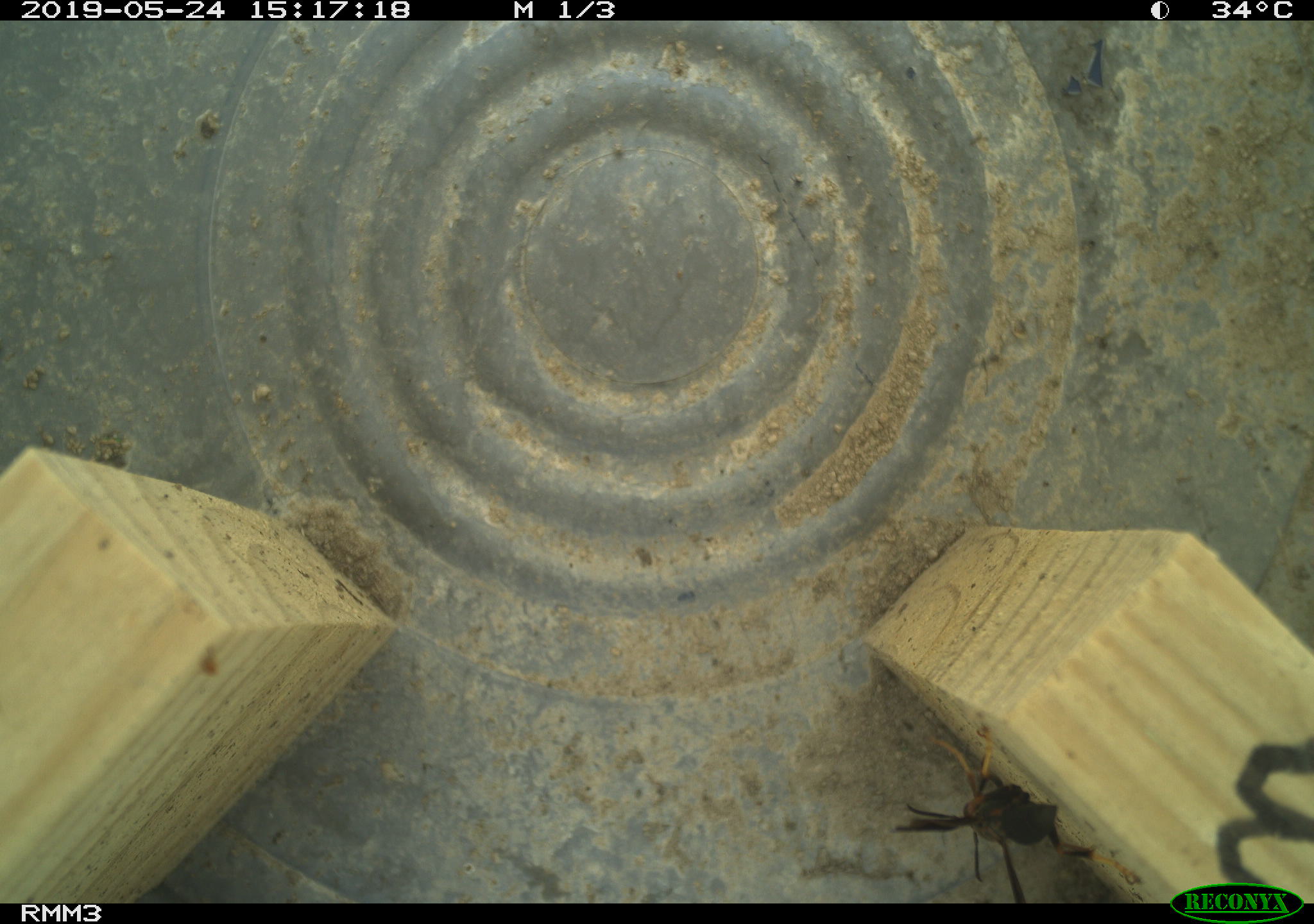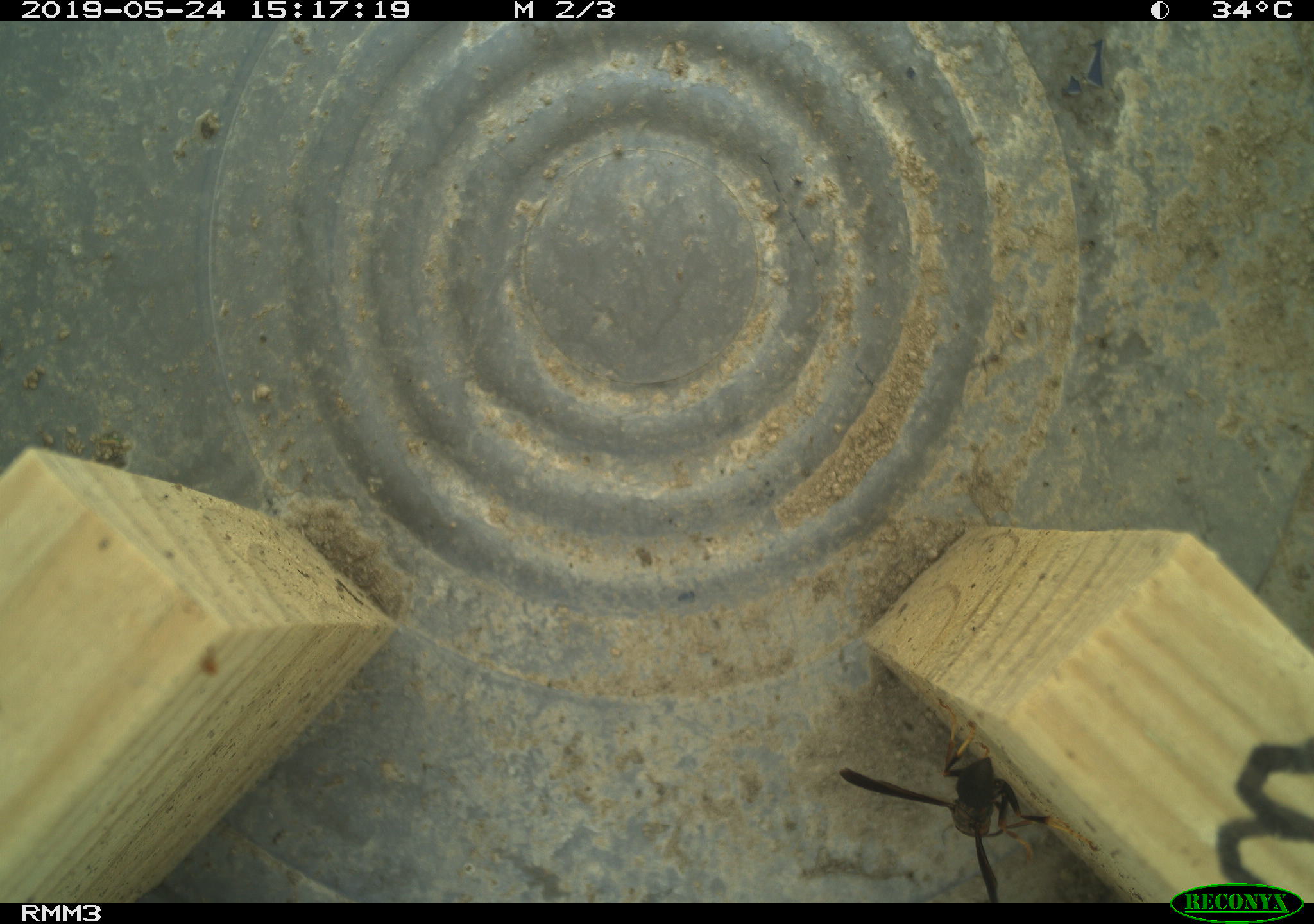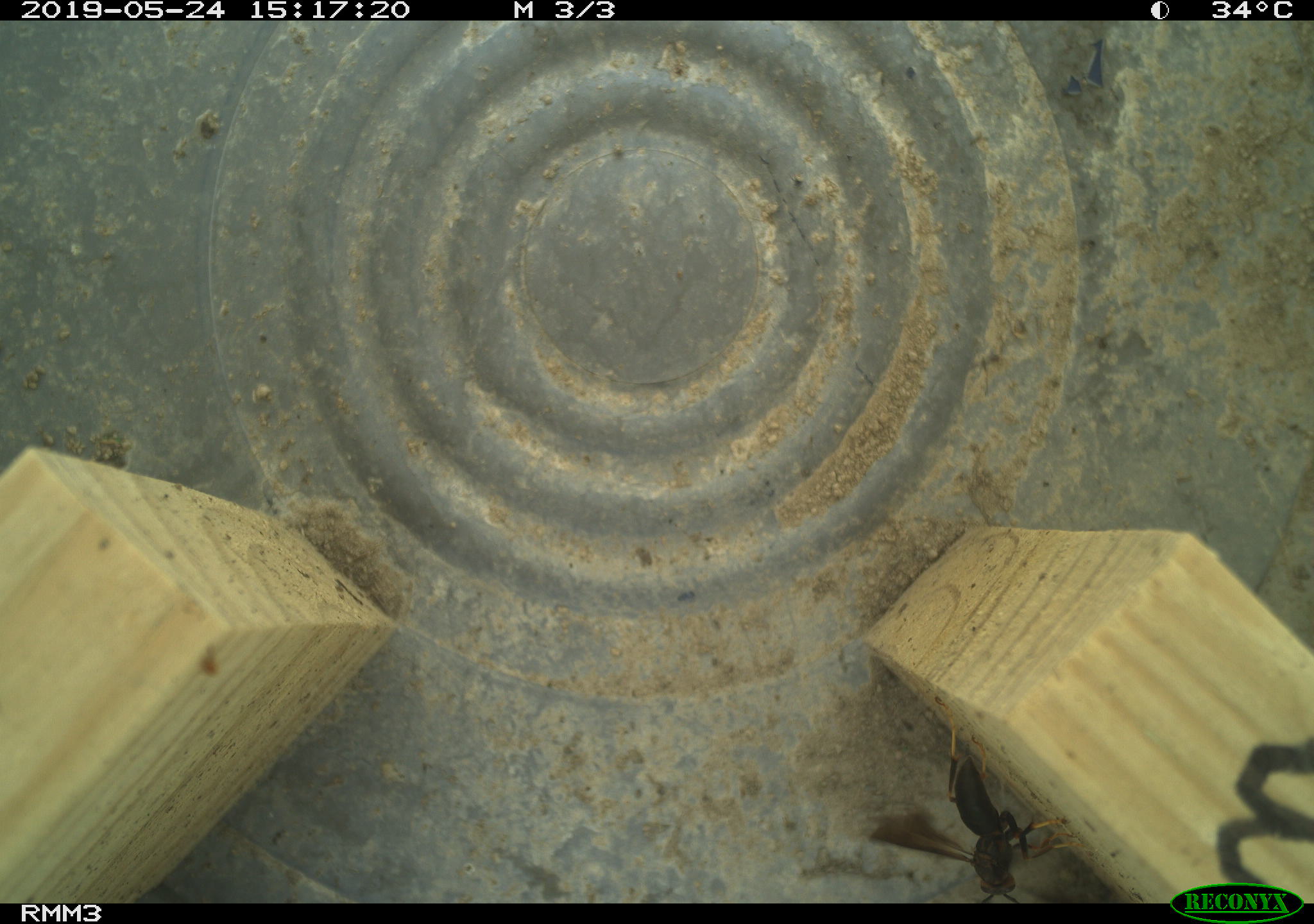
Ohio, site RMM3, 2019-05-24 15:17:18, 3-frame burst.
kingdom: Animalia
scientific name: Animalia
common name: animal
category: invertebrate